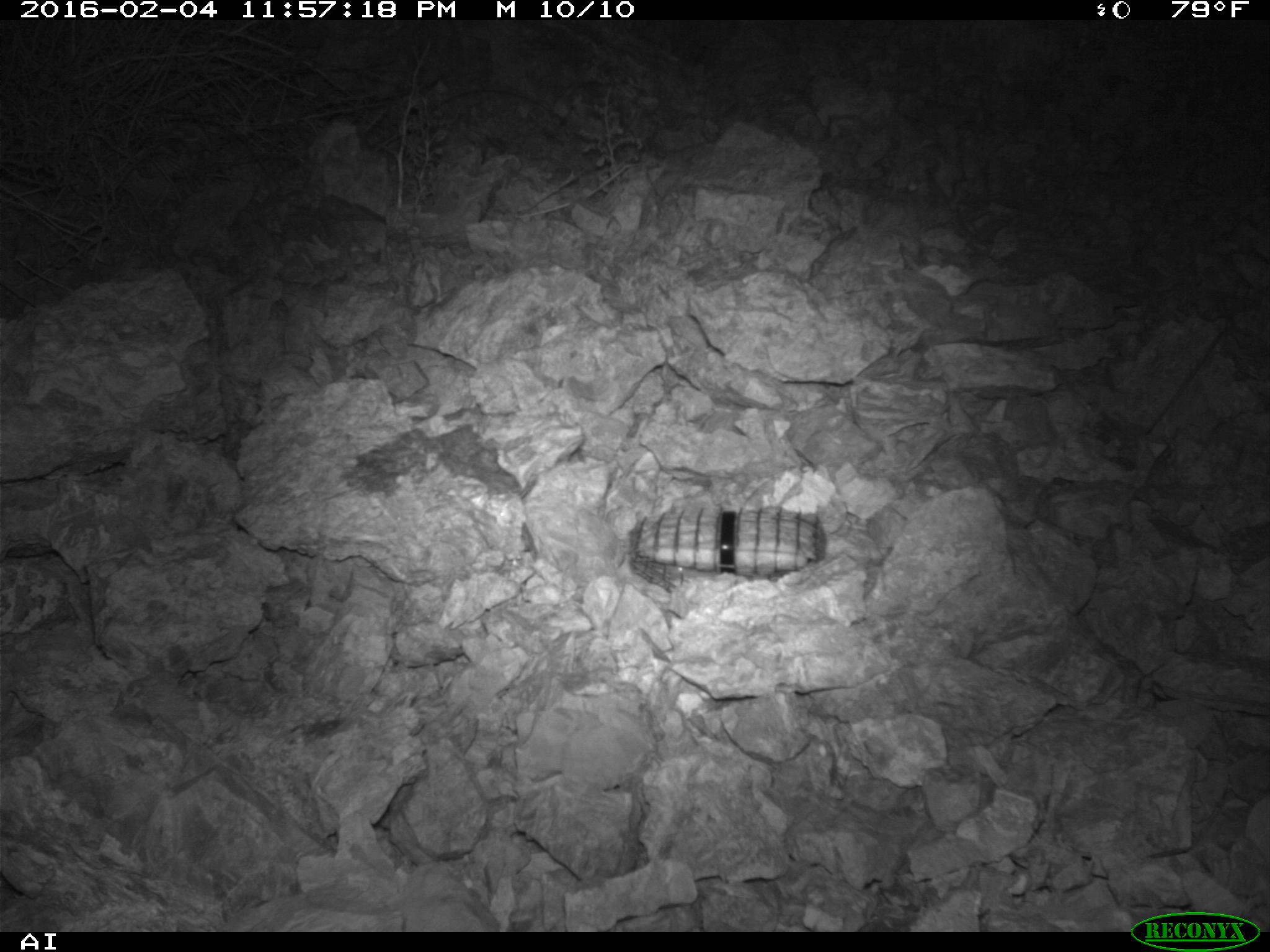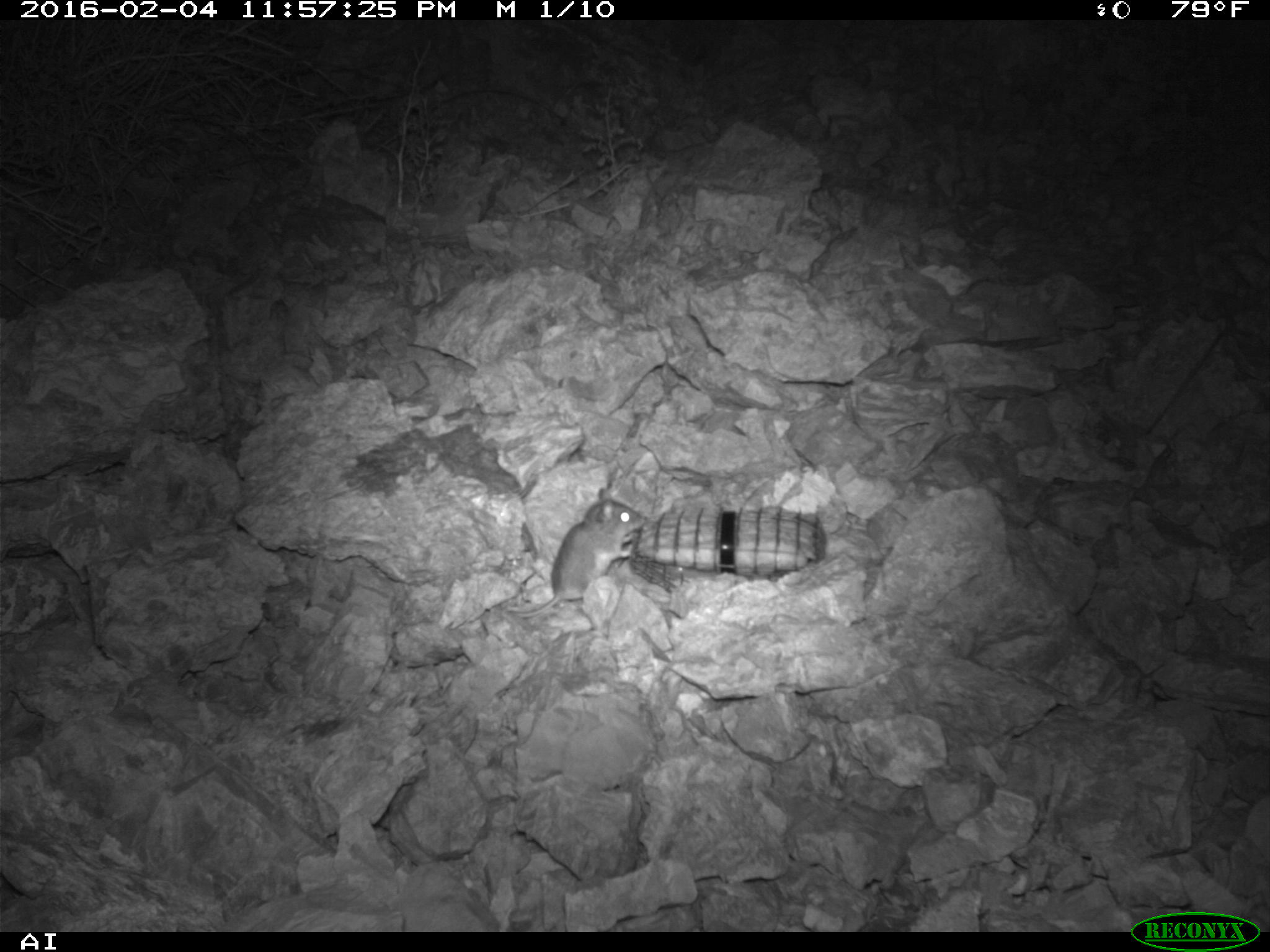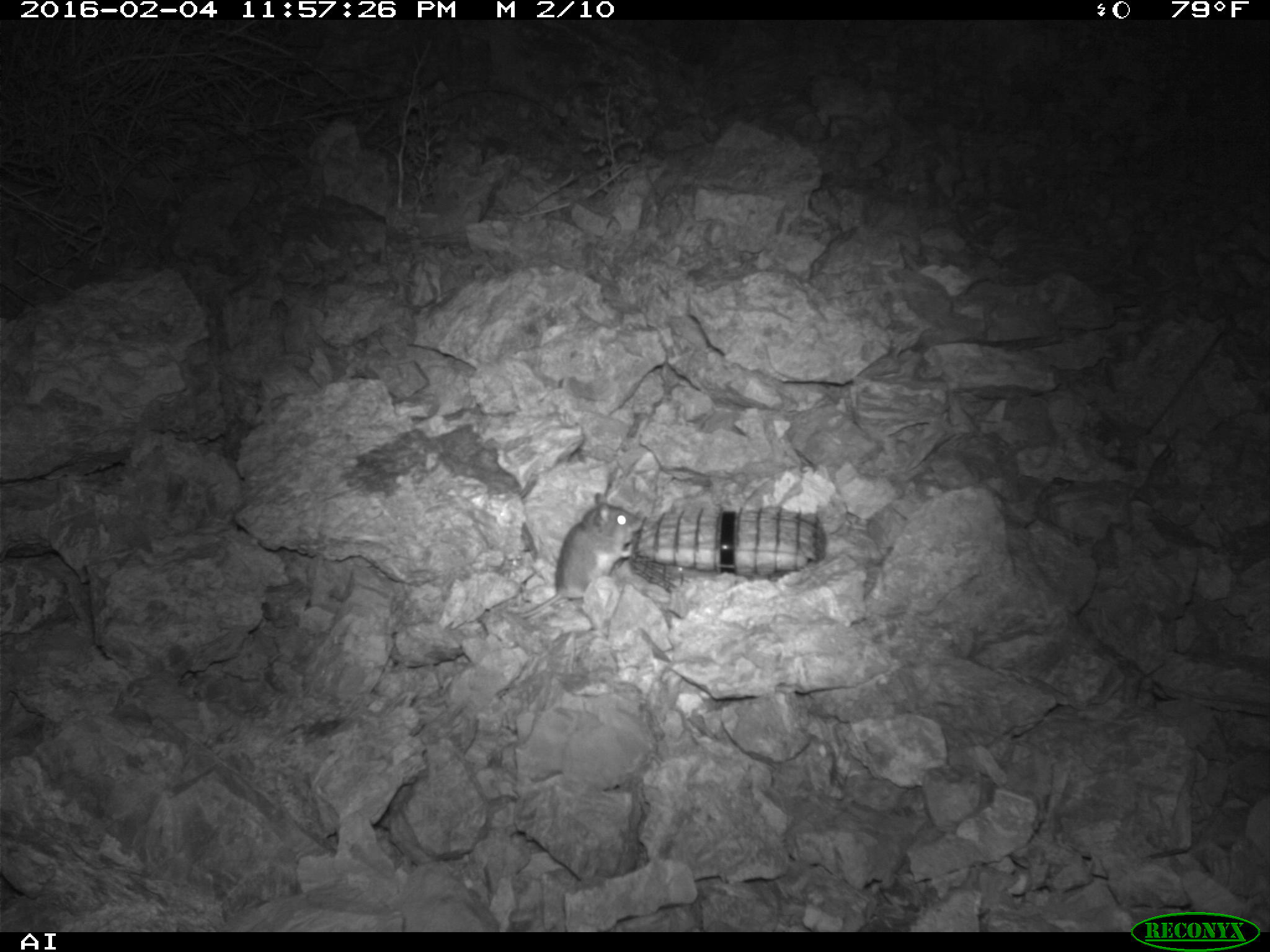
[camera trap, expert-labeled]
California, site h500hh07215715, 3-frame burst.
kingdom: Animalia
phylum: Chordata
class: Mammalia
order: Rodentia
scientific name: Rodentia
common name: rodent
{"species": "rodent (Rodentia)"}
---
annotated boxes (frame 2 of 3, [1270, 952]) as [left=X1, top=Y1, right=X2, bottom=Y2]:
rodent: [left=508, top=486, right=646, bottom=619]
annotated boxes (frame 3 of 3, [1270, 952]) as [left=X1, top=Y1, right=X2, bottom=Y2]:
rodent: [left=520, top=493, right=642, bottom=618]